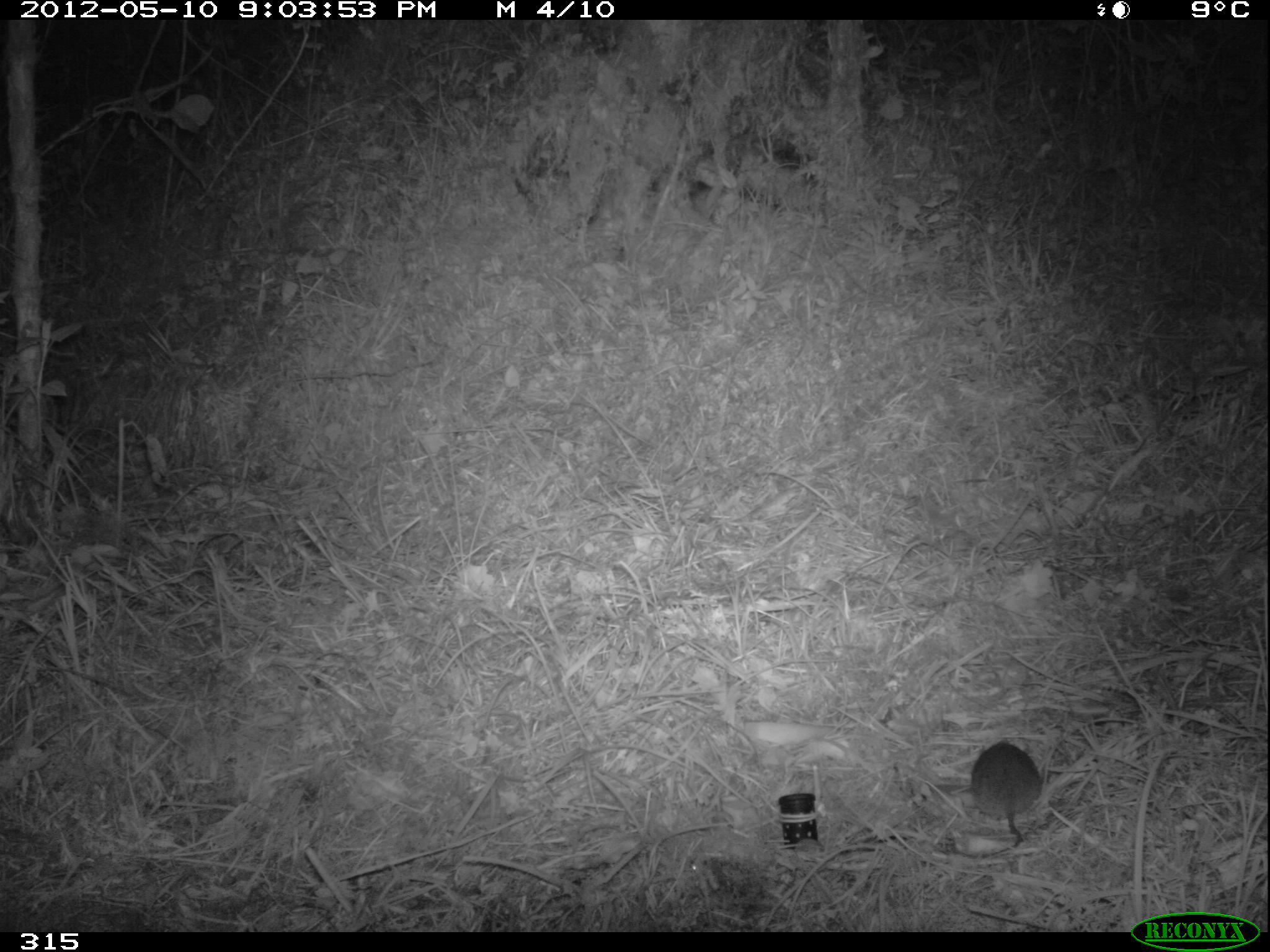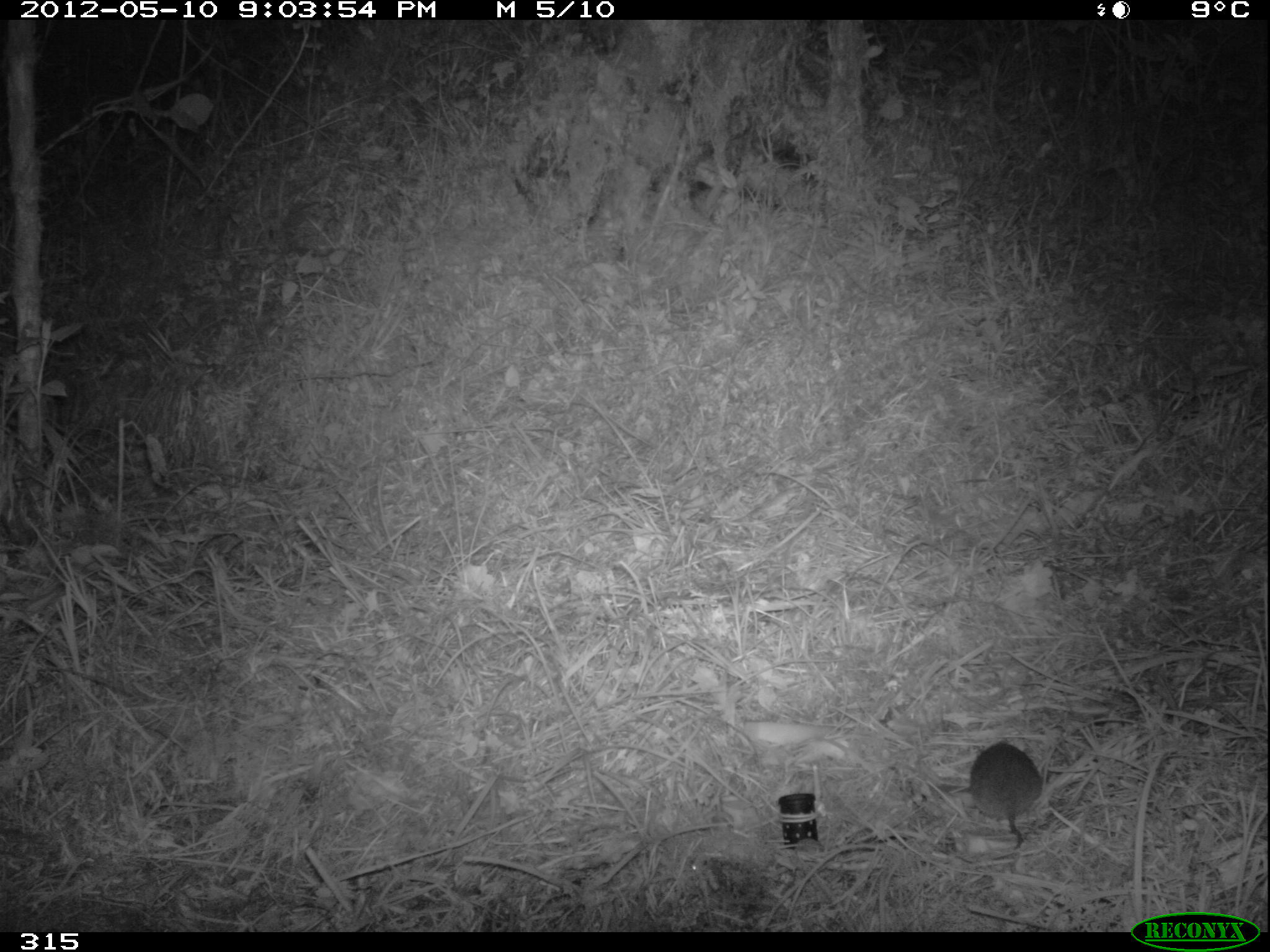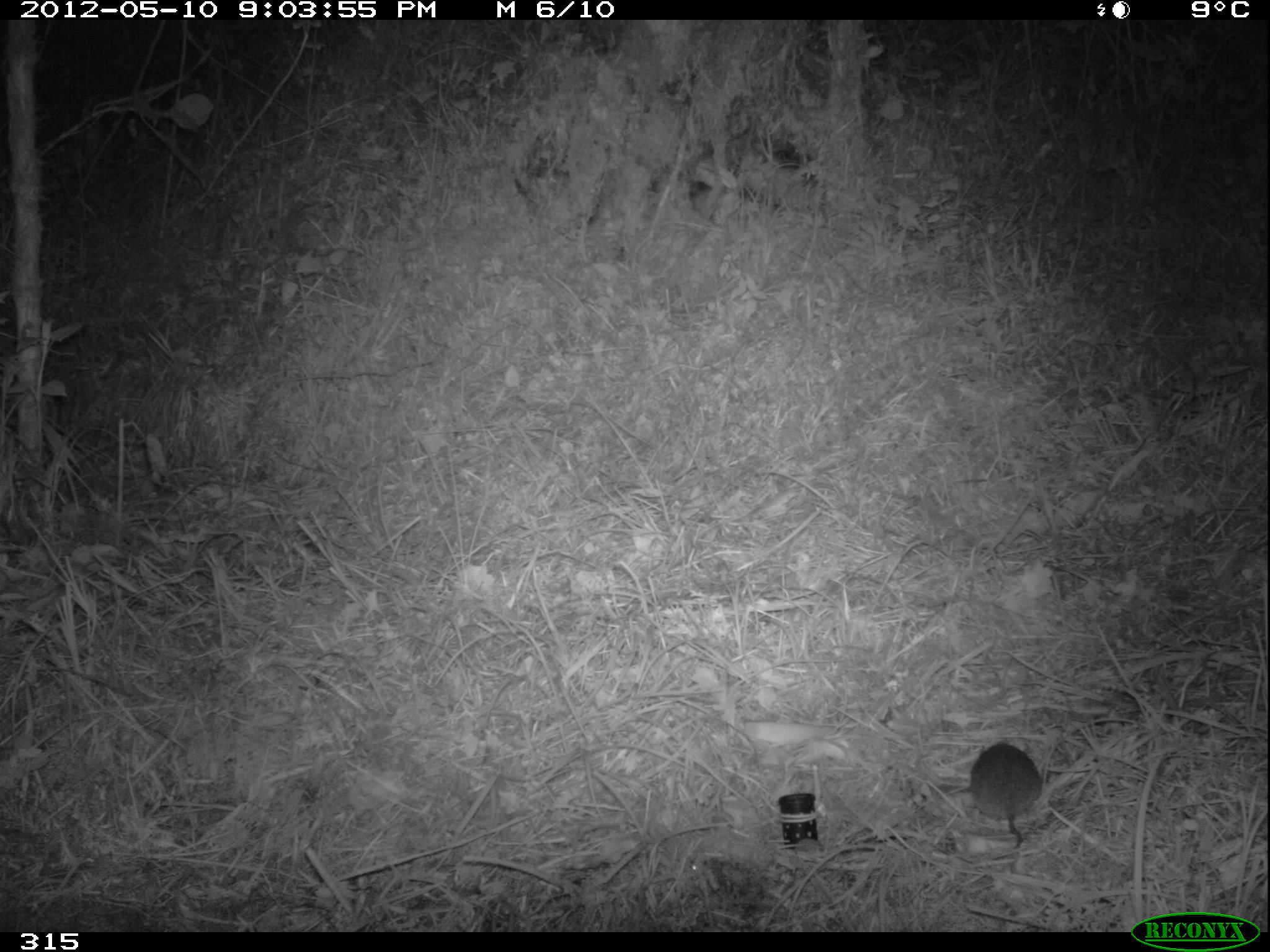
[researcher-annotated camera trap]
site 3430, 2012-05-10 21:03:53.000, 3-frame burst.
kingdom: Animalia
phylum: Chordata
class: Mammalia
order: Rodentia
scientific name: Rodentia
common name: rodents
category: unknown rodent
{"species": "unknown rodent (rodents) (Rodentia)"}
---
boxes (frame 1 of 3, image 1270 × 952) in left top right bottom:
unknown rodent: 968 739 1039 844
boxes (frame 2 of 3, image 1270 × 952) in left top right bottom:
unknown rodent: 968 739 1039 844